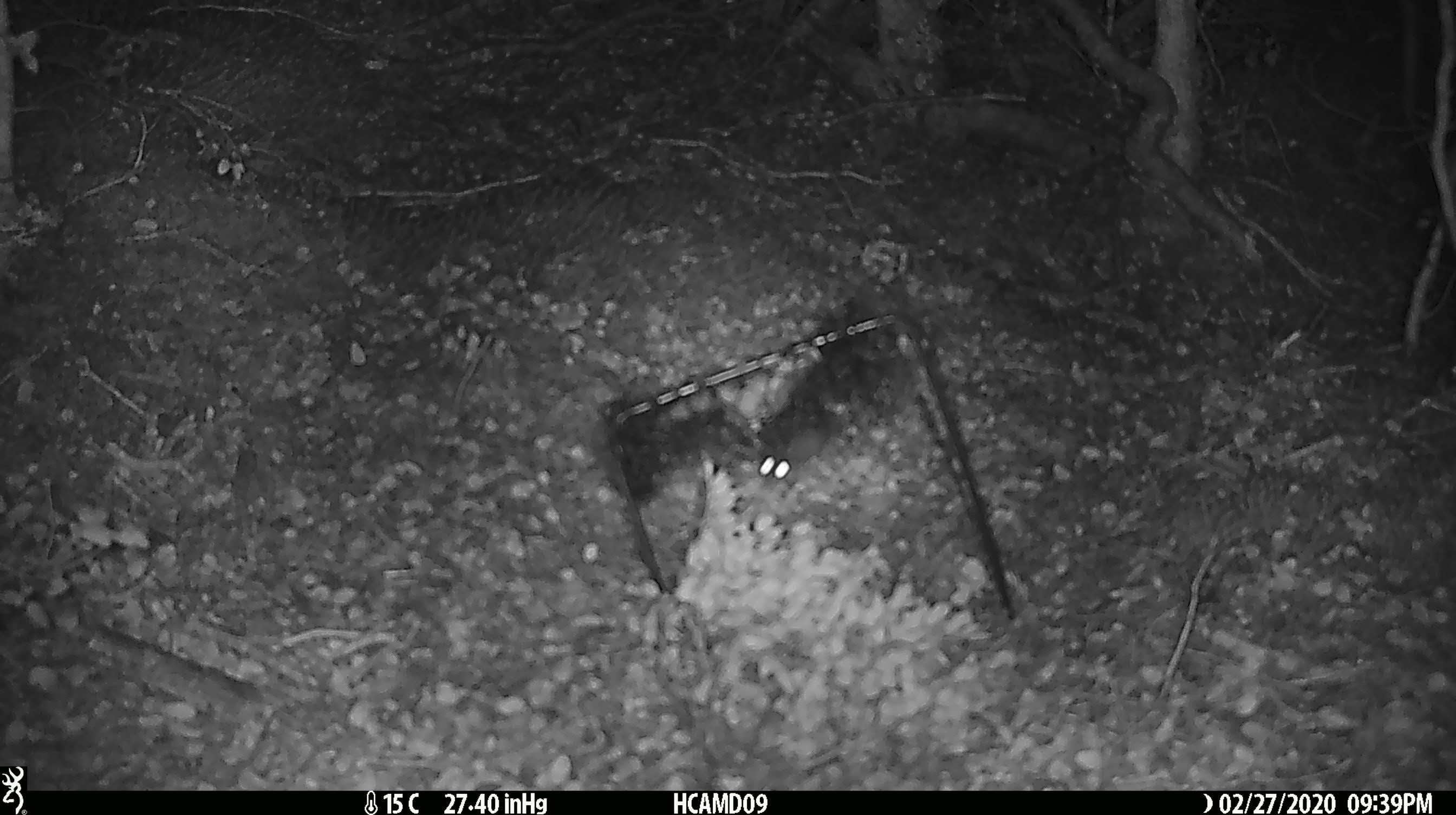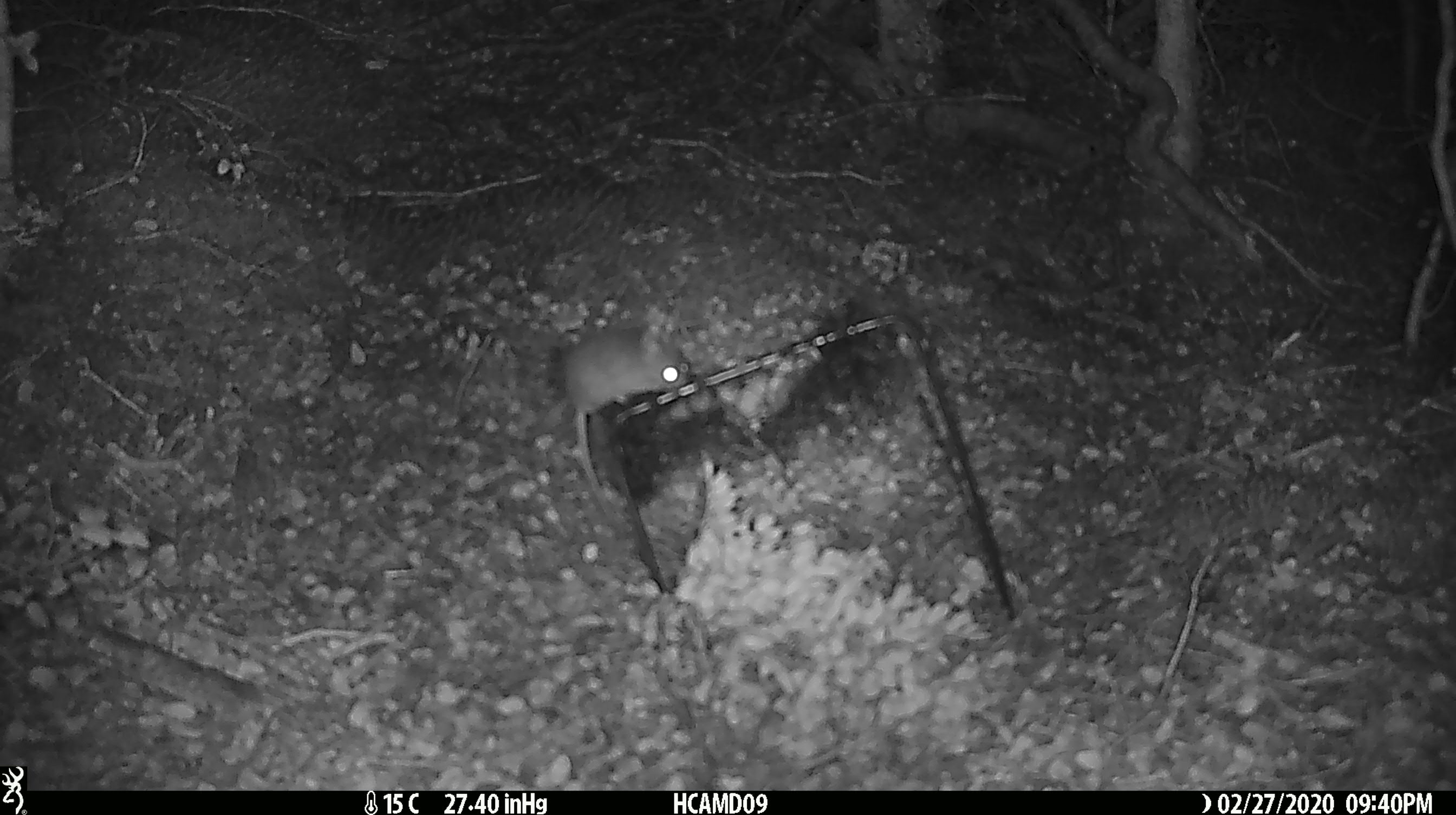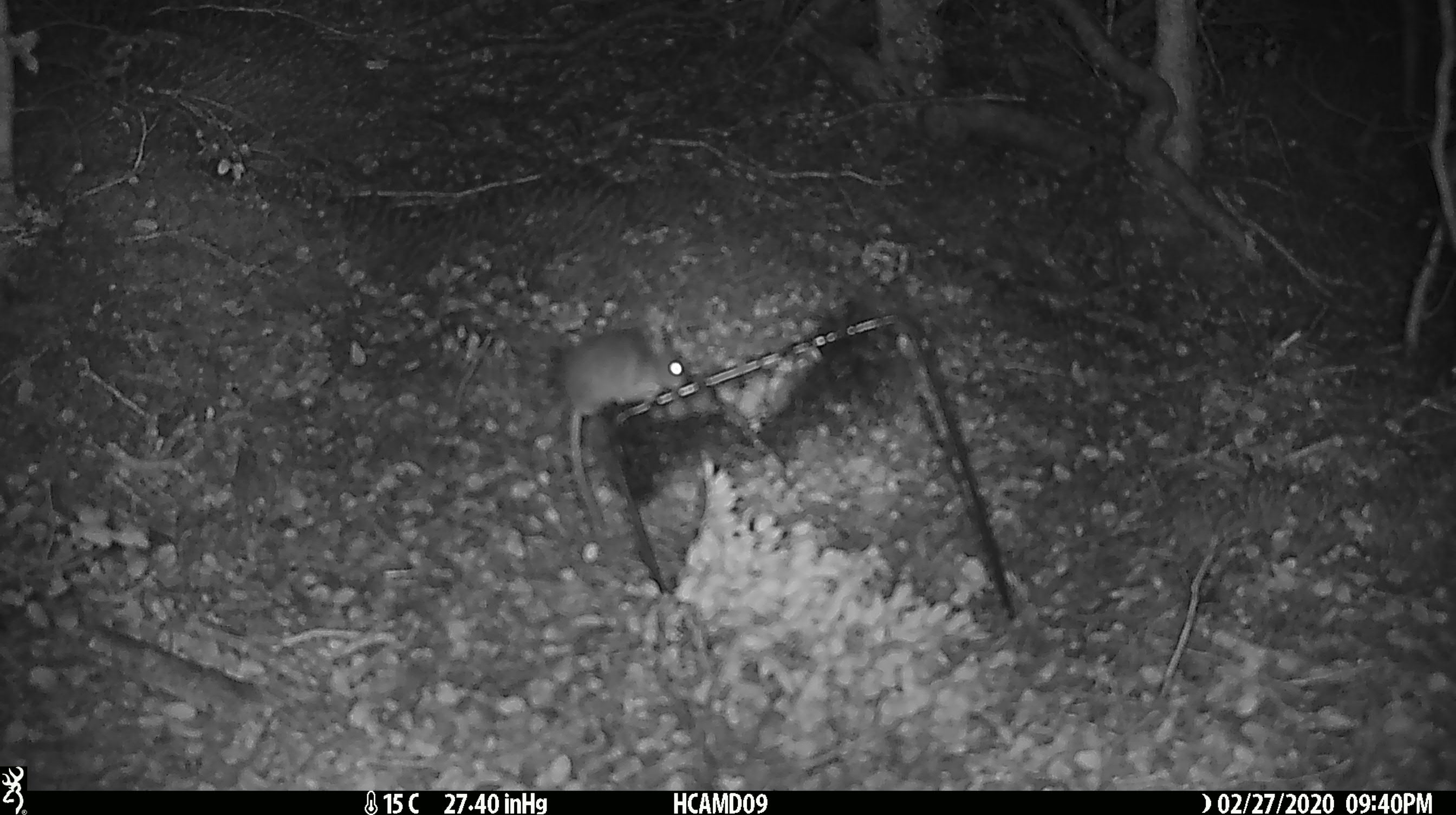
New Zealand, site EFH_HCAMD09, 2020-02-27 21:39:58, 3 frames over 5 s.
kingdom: Animalia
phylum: Chordata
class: Mammalia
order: Rodentia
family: Muridae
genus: Mus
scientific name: Mus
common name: mouse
Mouse (Mus).